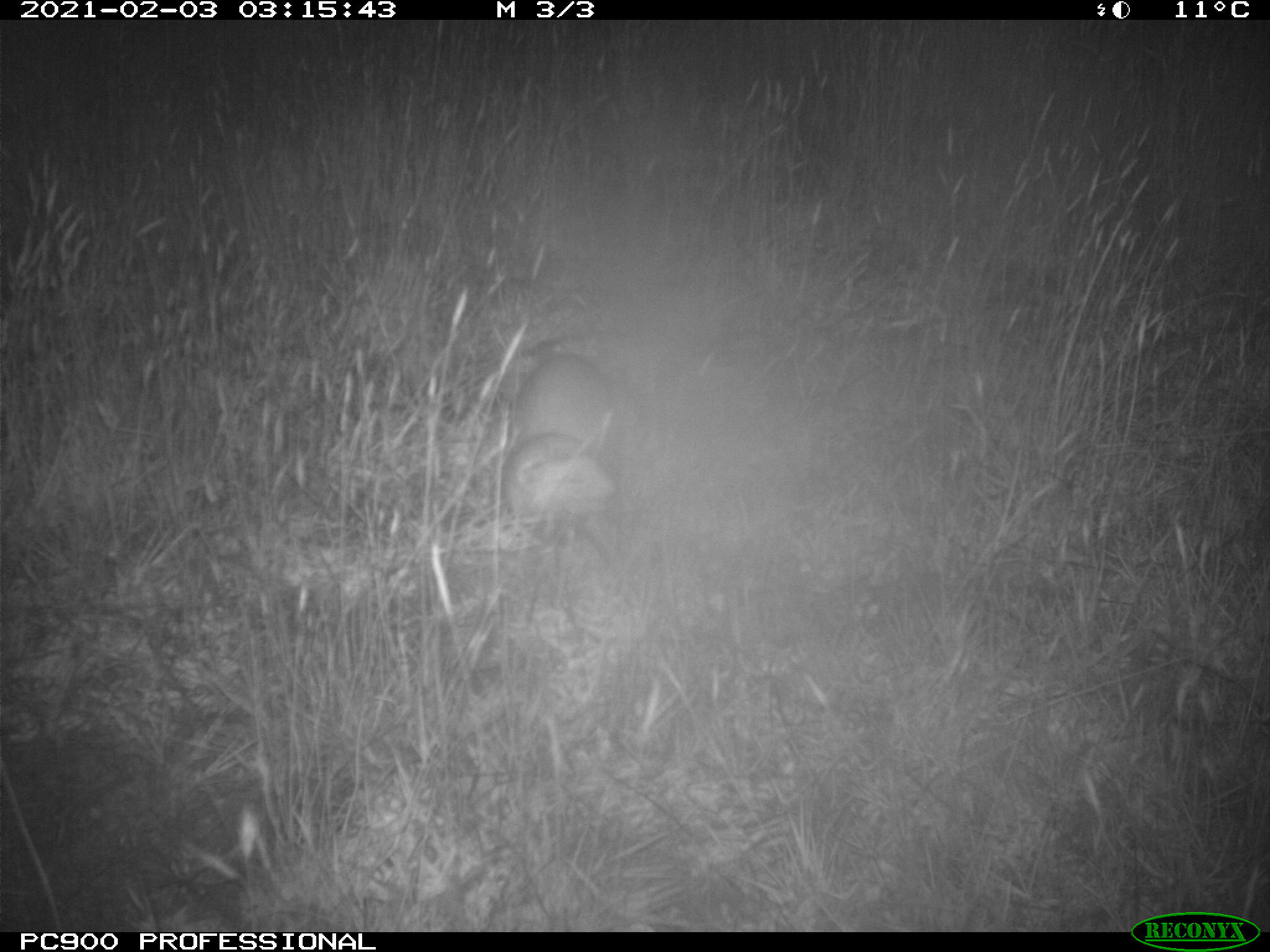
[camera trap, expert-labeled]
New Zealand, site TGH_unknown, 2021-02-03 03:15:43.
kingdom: Animalia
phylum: Chordata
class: Mammalia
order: Carnivora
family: Mustelidae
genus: Mustela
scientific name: Mustela furo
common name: ferret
Ferret (Mustela furo).